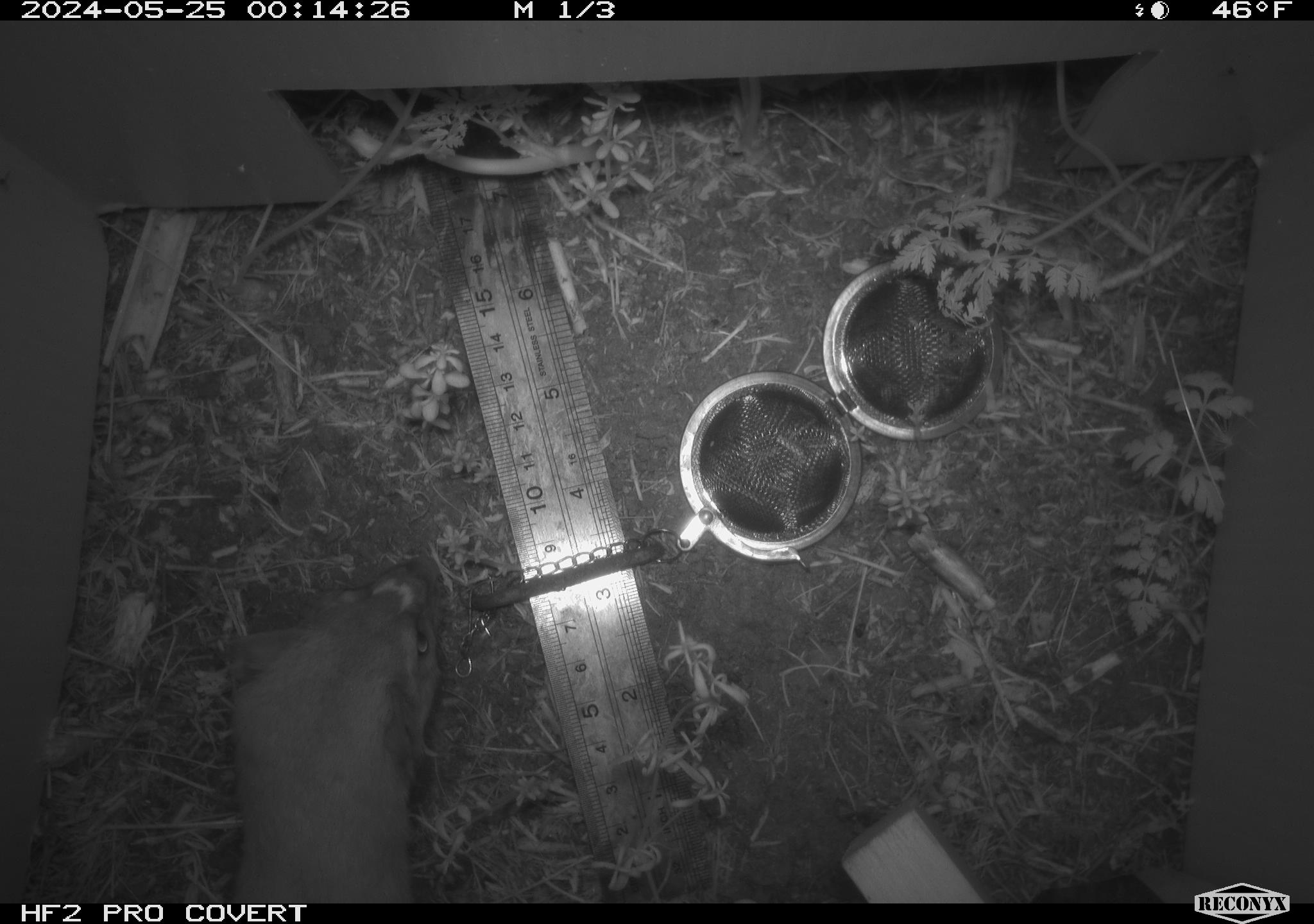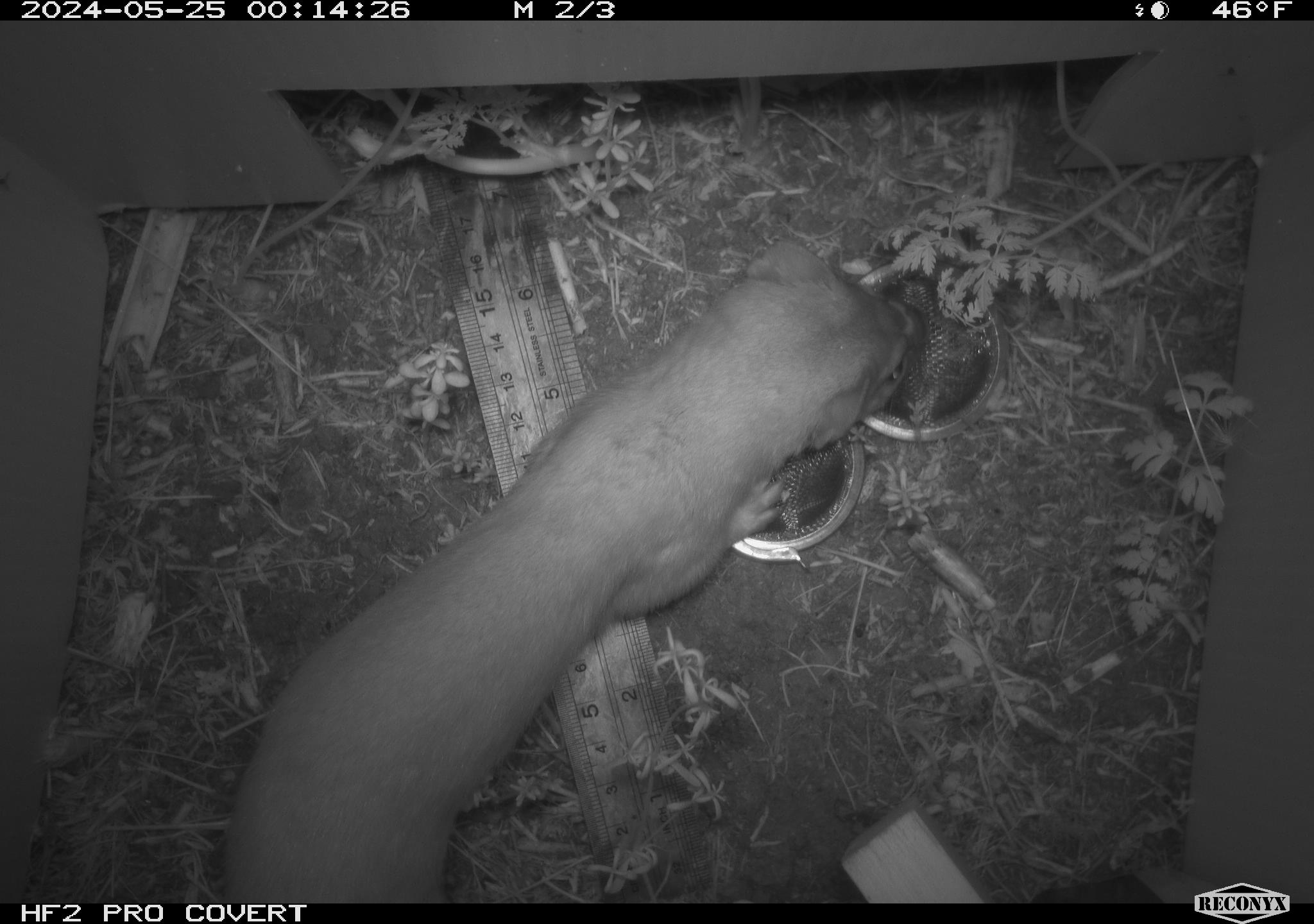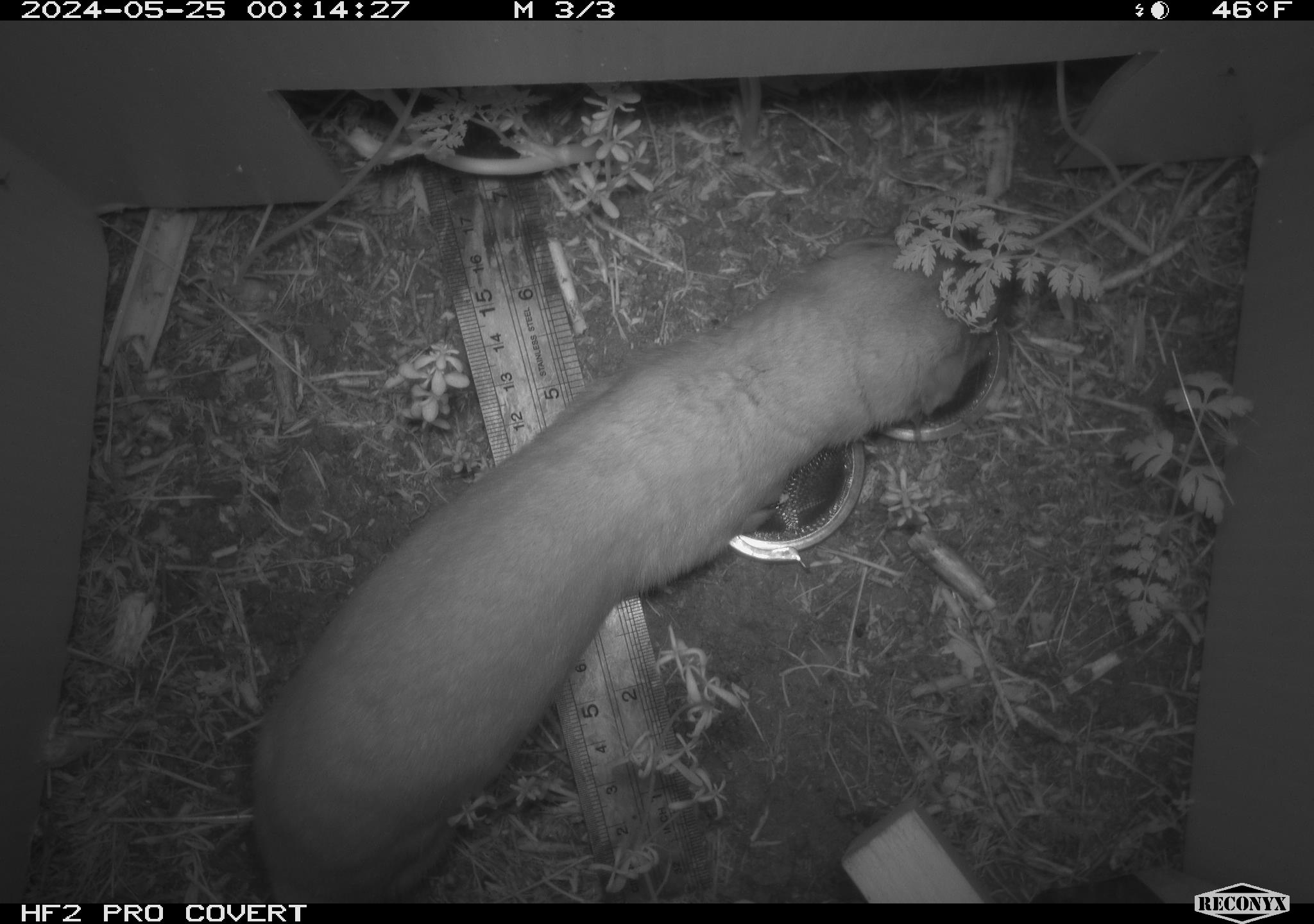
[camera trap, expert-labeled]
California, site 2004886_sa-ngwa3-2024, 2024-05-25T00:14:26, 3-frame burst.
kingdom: Animalia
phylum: Chordata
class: Mammalia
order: Carnivora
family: Mustelidae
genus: Neogale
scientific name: Neogale frenata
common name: long-tailed weasel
Long-tailed weasel (Neogale frenata).